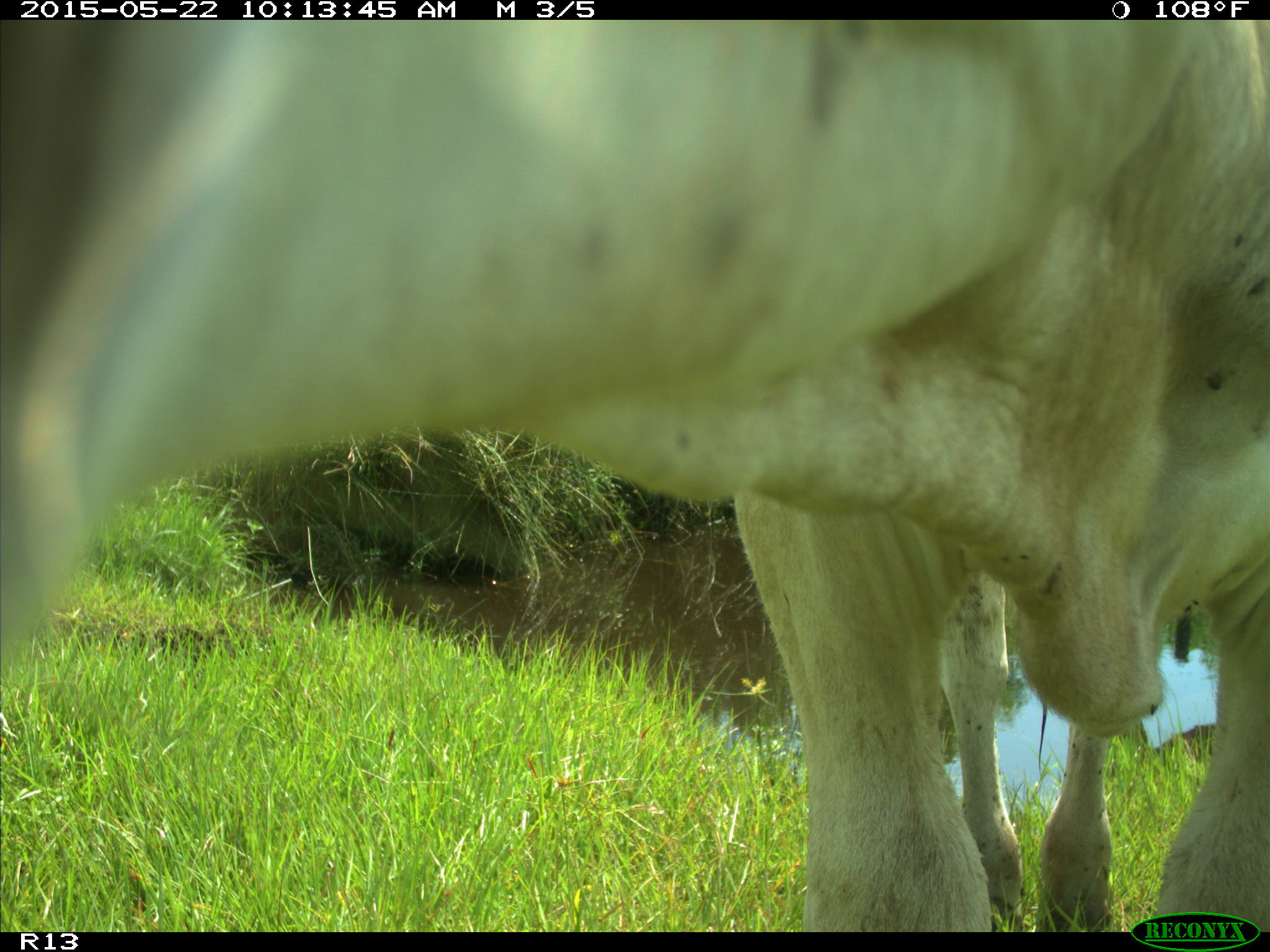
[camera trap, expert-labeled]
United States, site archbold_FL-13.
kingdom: Animalia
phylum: Chordata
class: Mammalia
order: Artiodactyla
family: Bovidae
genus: Bos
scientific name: Bos taurus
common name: domestic cow